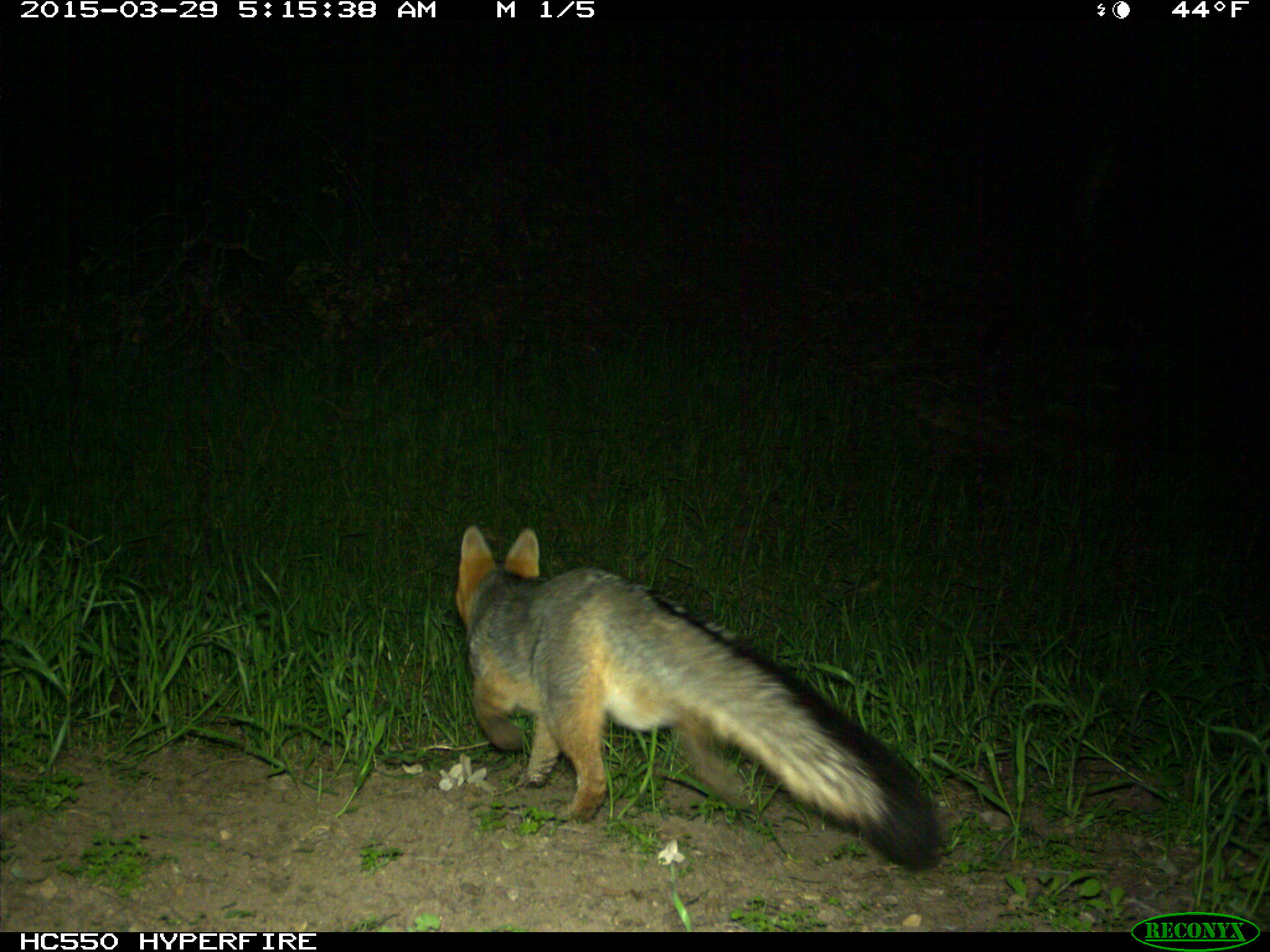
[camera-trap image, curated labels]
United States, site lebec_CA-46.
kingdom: Animalia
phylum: Chordata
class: Mammalia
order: Carnivora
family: Canidae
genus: Urocyon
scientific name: Urocyon cinereoargenteus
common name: gray fox